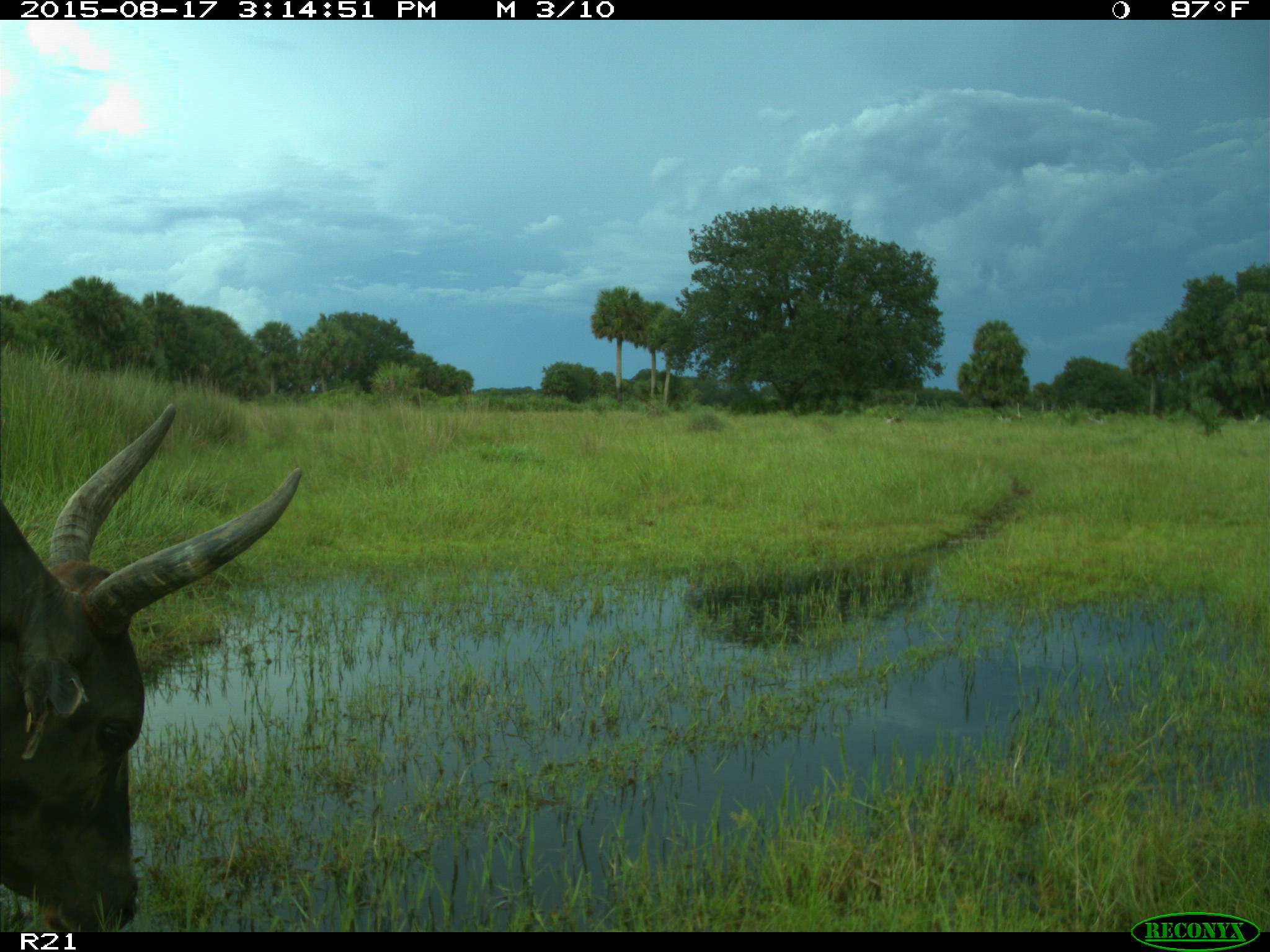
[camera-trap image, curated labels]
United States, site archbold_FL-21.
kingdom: Animalia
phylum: Chordata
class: Mammalia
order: Artiodactyla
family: Bovidae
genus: Bos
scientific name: Bos taurus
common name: domestic cow